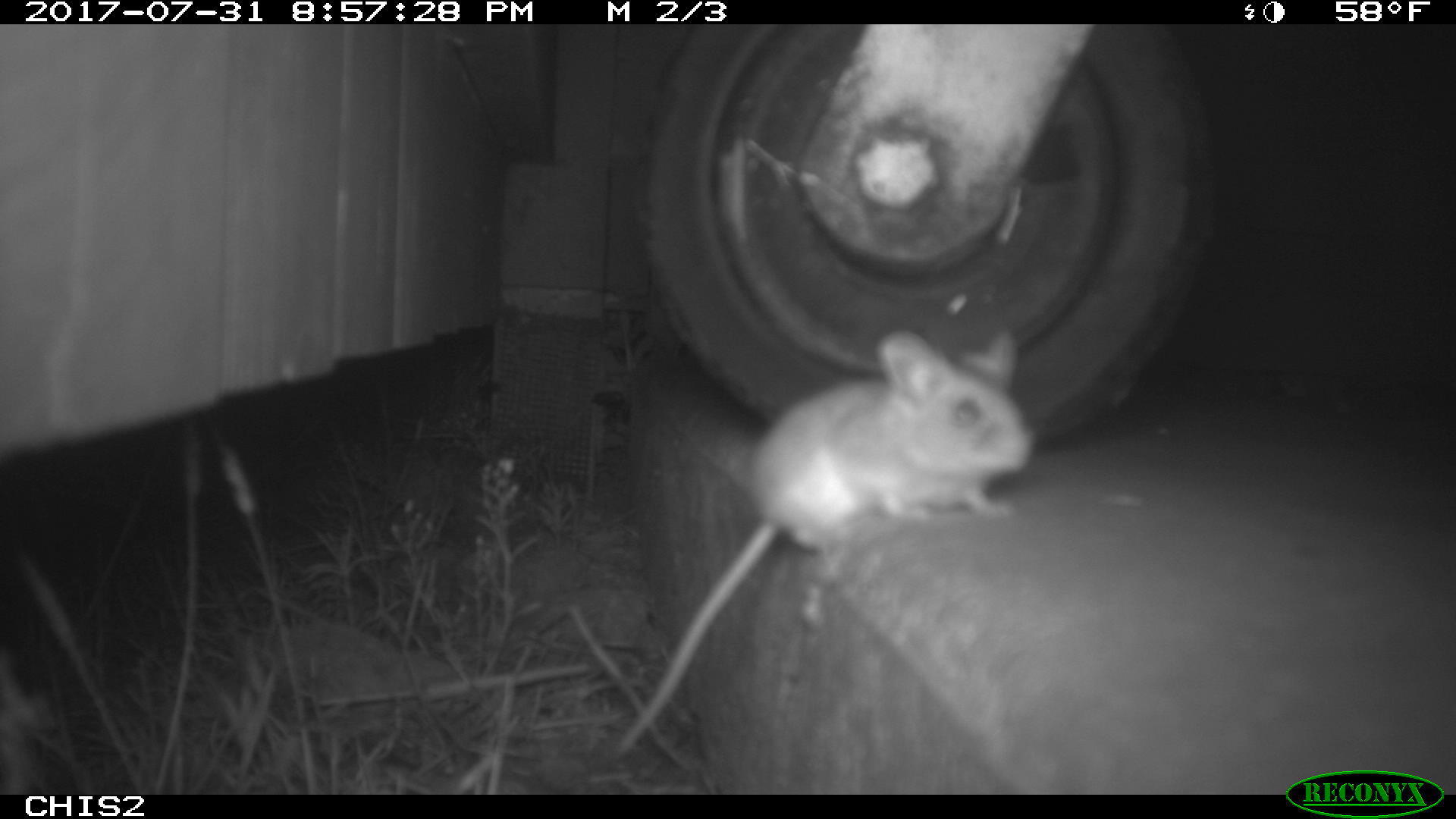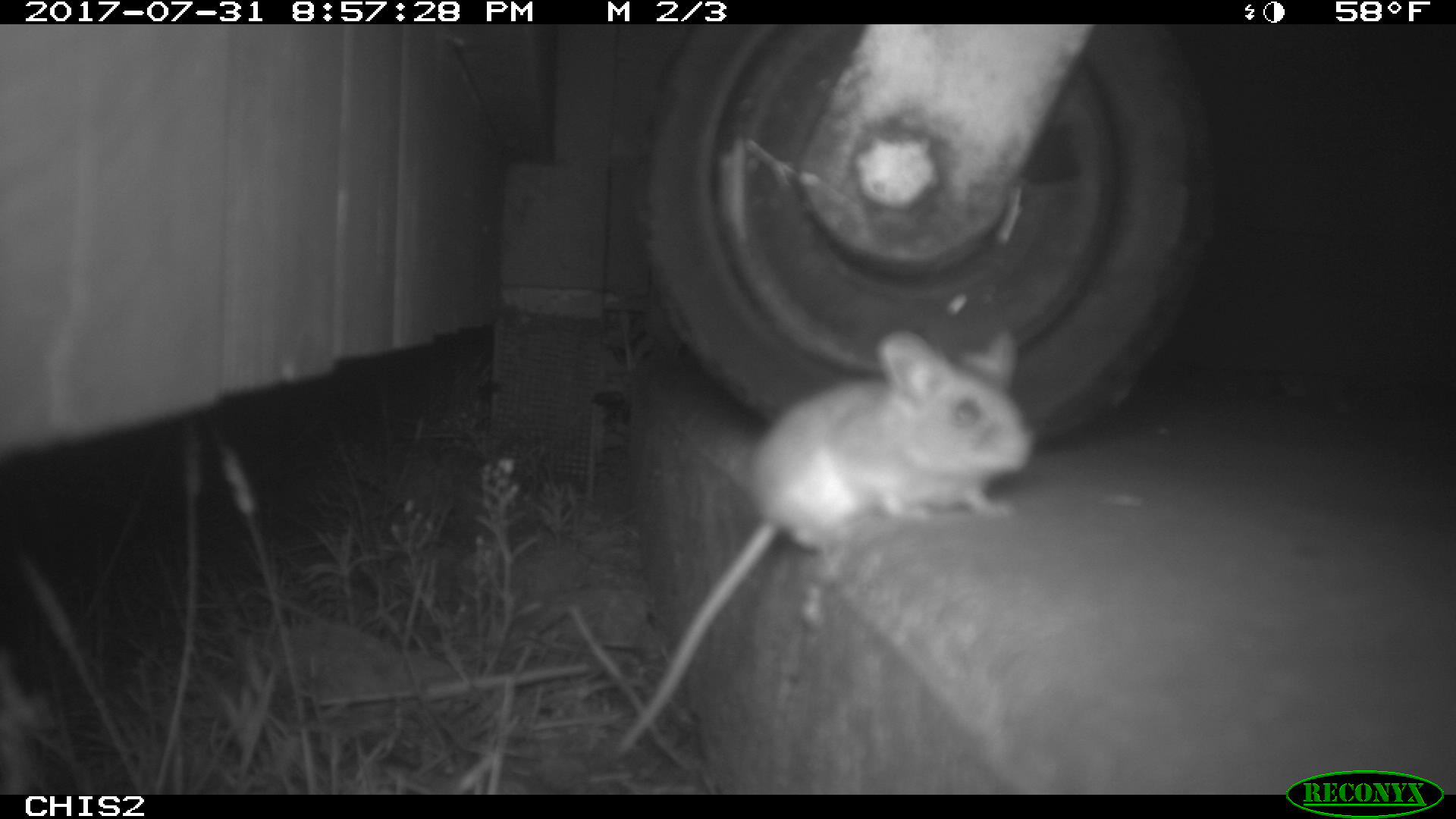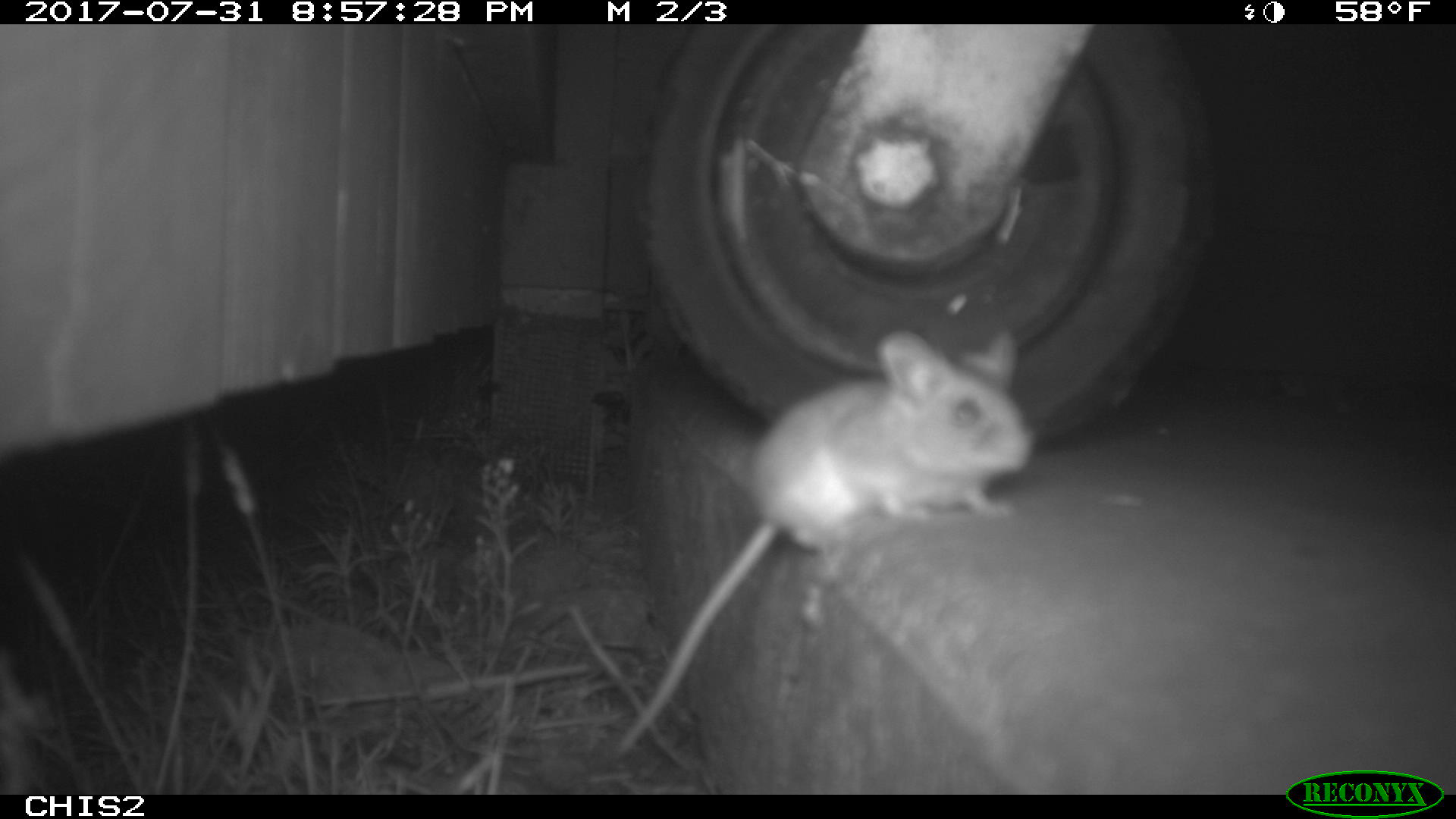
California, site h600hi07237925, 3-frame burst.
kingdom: Animalia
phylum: Chordata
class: Mammalia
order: Rodentia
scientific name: Rodentia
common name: rodent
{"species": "rodent (Rodentia)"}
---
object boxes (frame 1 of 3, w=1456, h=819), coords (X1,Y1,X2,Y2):
rodent: (605,327,1037,762)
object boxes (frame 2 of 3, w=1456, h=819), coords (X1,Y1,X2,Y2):
rodent: (601,321,1037,764)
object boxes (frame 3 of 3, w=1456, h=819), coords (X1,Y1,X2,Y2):
rodent: (614,328,1035,755)